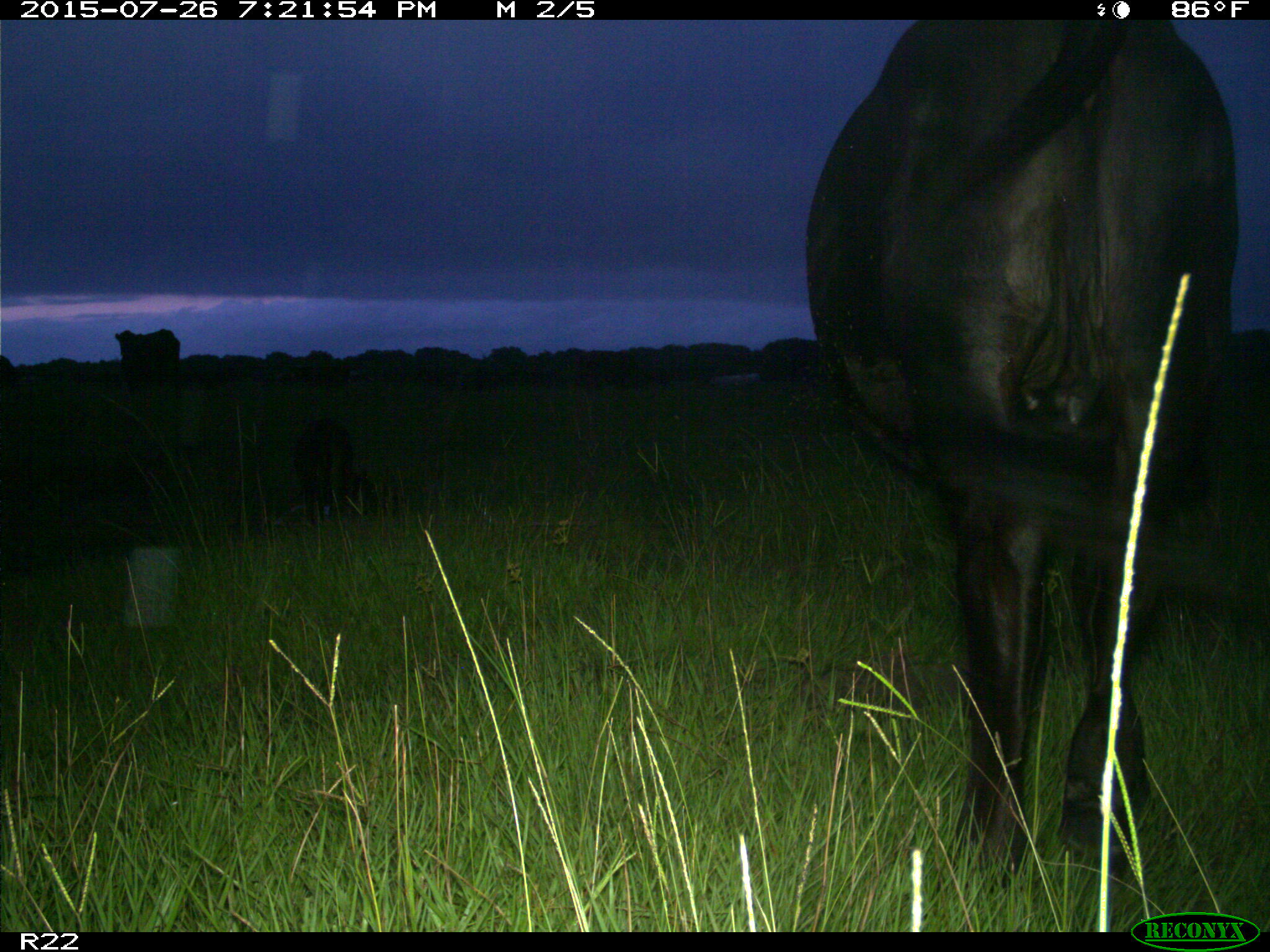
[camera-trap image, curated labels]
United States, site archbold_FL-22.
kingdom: Animalia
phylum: Chordata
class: Mammalia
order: Artiodactyla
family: Bovidae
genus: Bos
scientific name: Bos taurus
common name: domestic cow